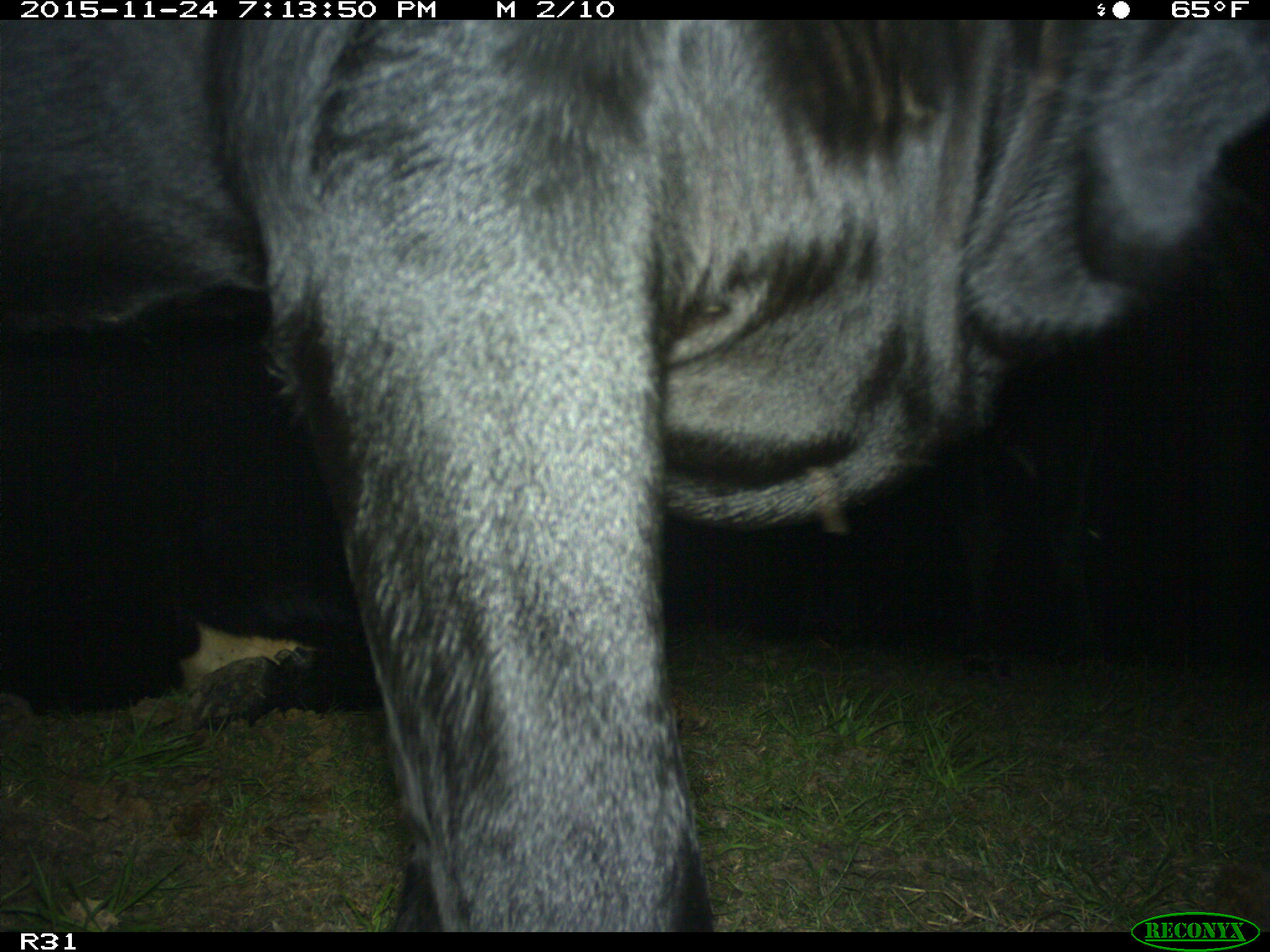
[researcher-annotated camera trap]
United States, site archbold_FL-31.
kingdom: Animalia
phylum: Chordata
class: Mammalia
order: Artiodactyla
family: Bovidae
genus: Bos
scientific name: Bos taurus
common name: domestic cow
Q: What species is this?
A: Bos taurus (domestic cow).